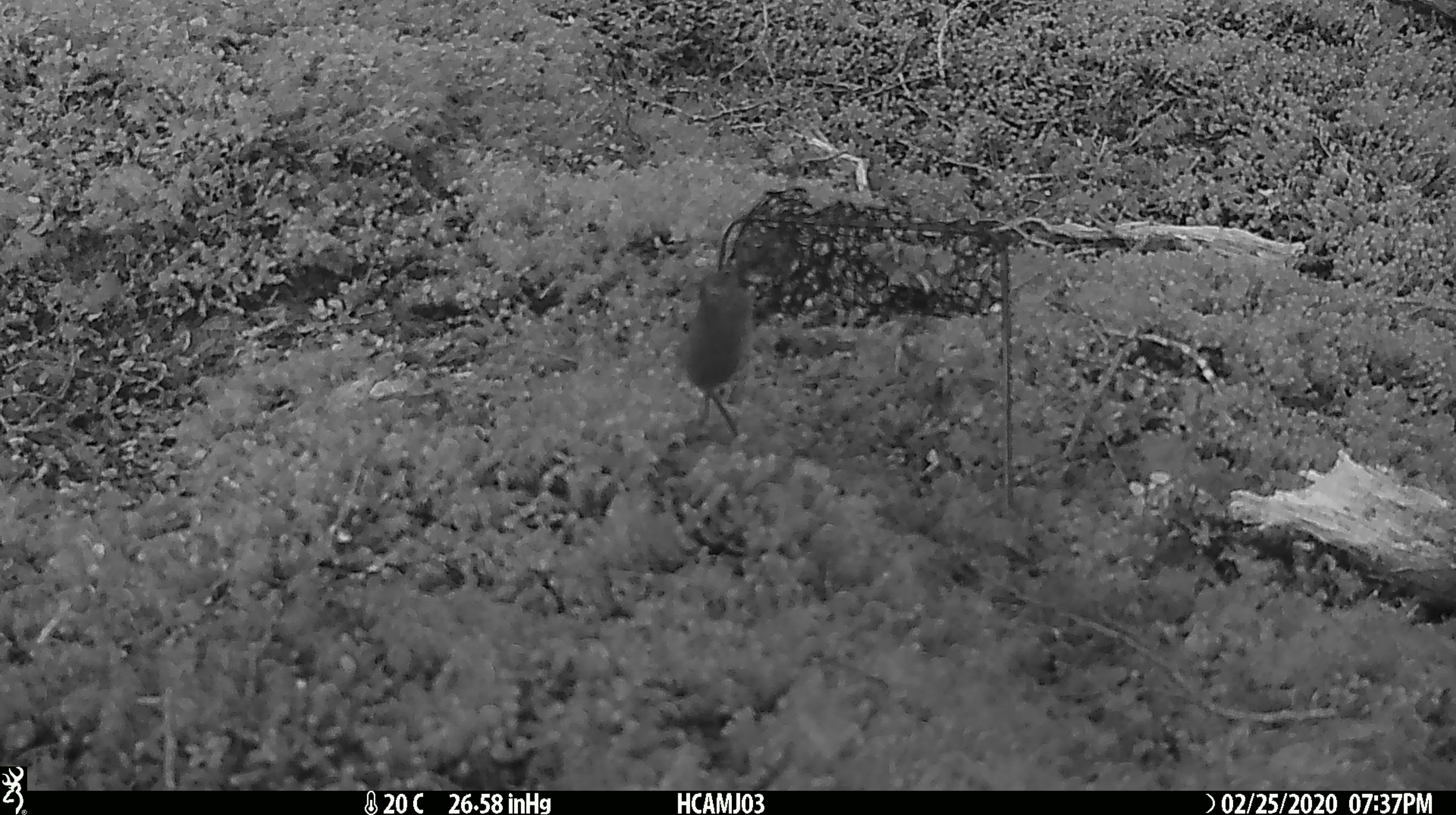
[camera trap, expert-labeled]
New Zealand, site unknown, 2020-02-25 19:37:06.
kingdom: Animalia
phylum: Chordata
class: Mammalia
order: Rodentia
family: Muridae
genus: Mus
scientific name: Mus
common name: mouse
Mouse (Mus).